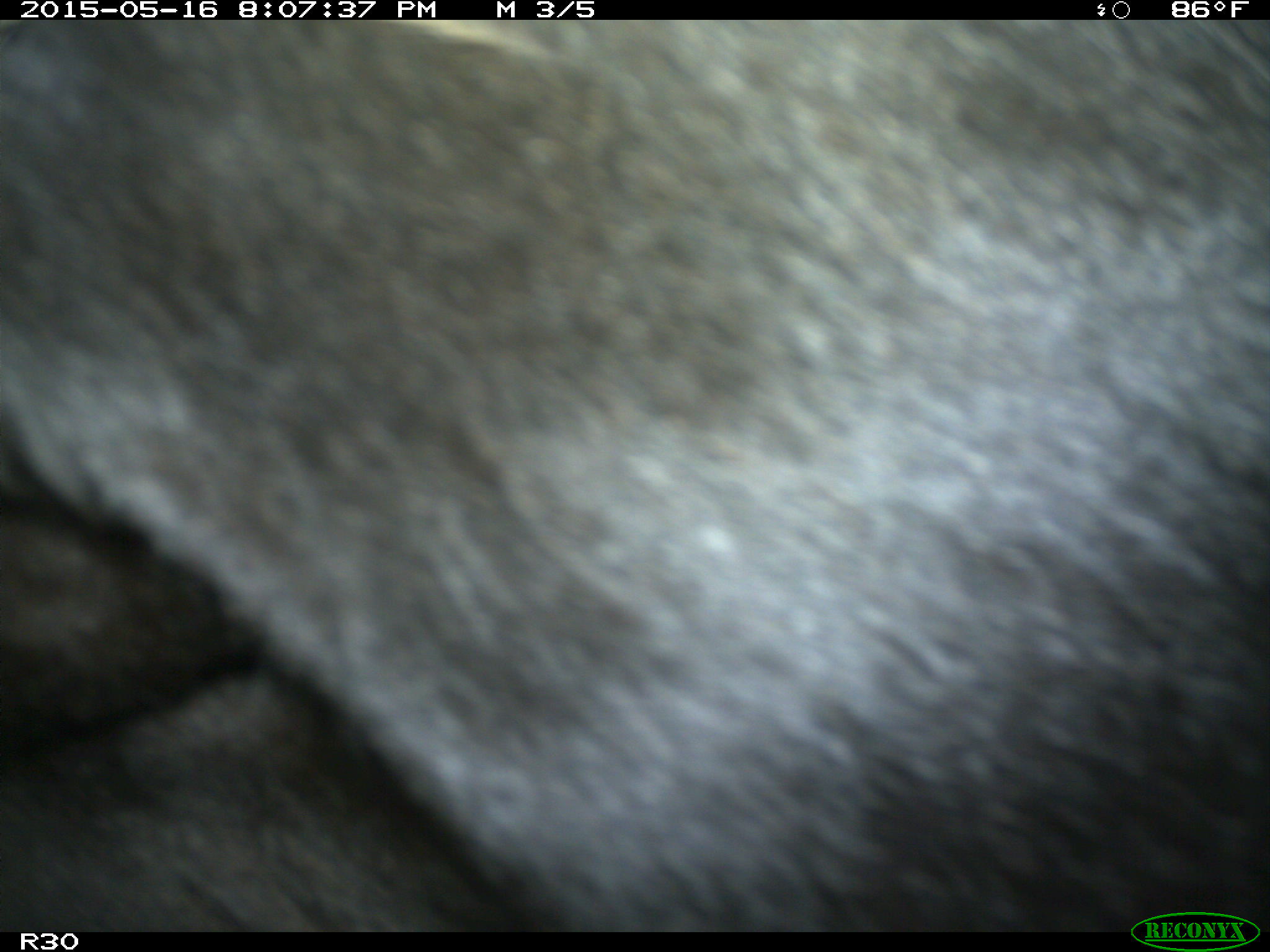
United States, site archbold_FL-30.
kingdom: Animalia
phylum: Chordata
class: Mammalia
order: Artiodactyla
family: Bovidae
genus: Bos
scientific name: Bos taurus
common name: domestic cow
Bos taurus (domestic cow).